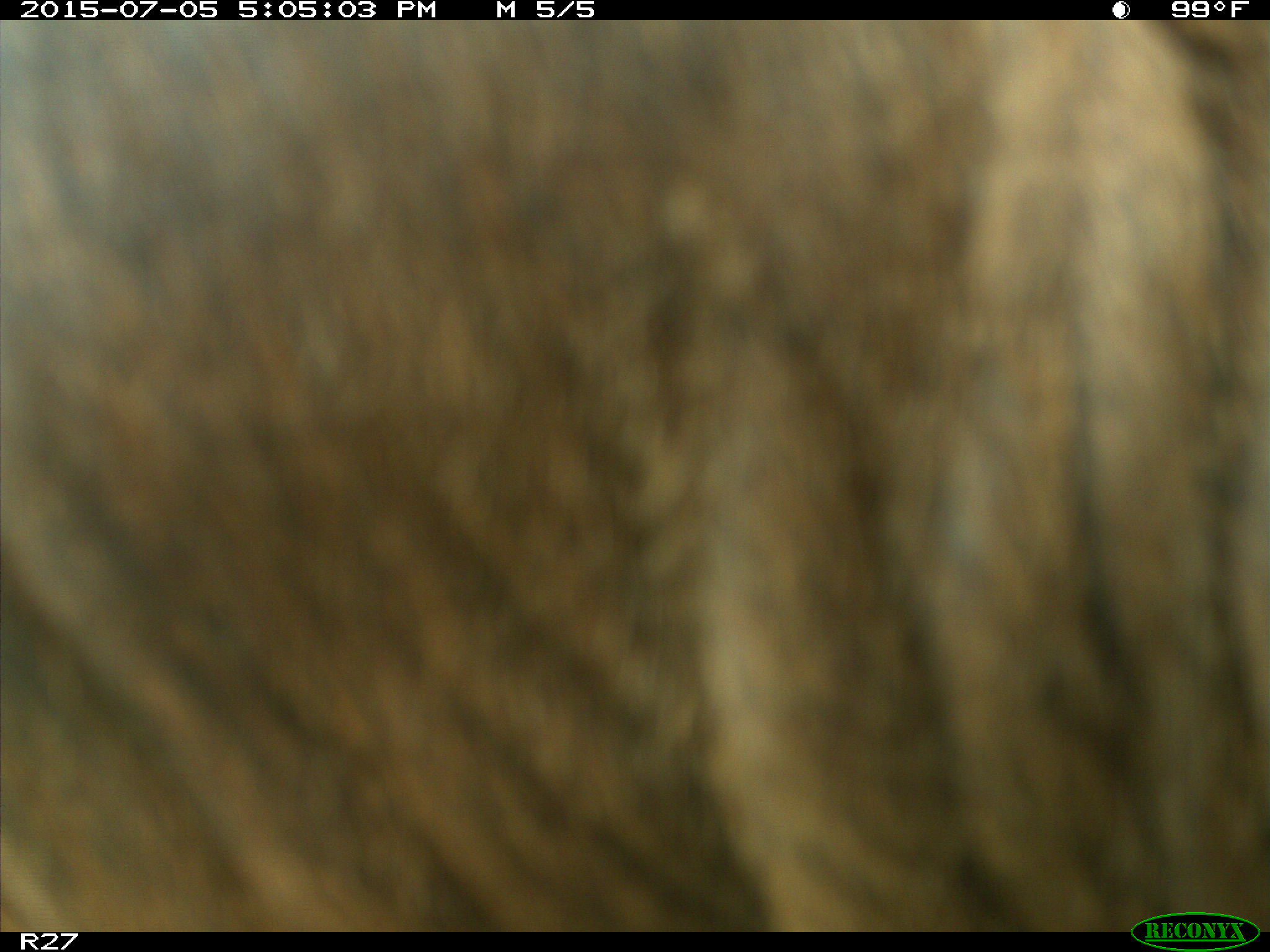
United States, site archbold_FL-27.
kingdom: Animalia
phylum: Chordata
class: Mammalia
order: Artiodactyla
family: Bovidae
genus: Bos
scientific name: Bos taurus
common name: domestic cow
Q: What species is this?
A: Bos taurus (domestic cow).